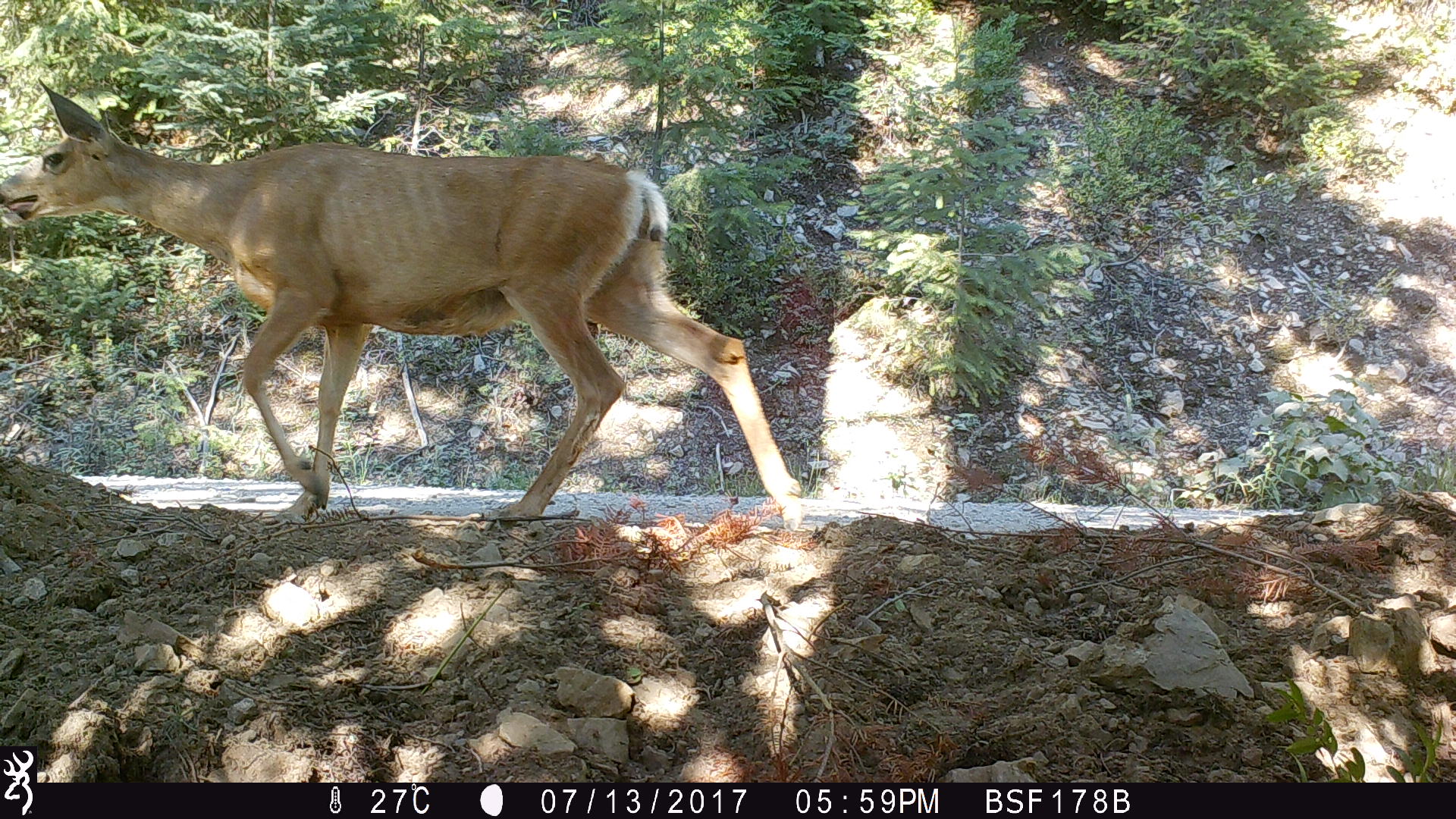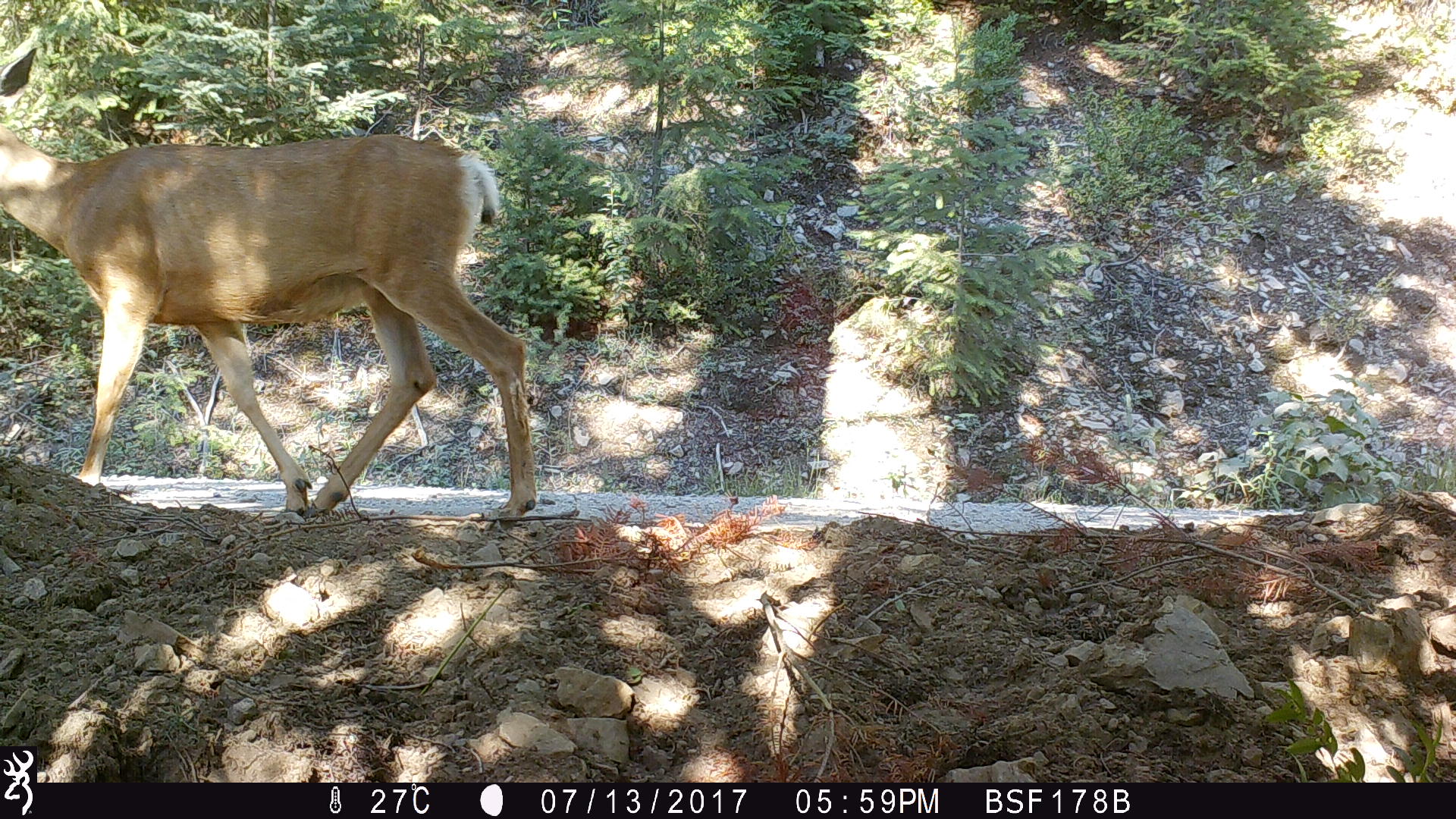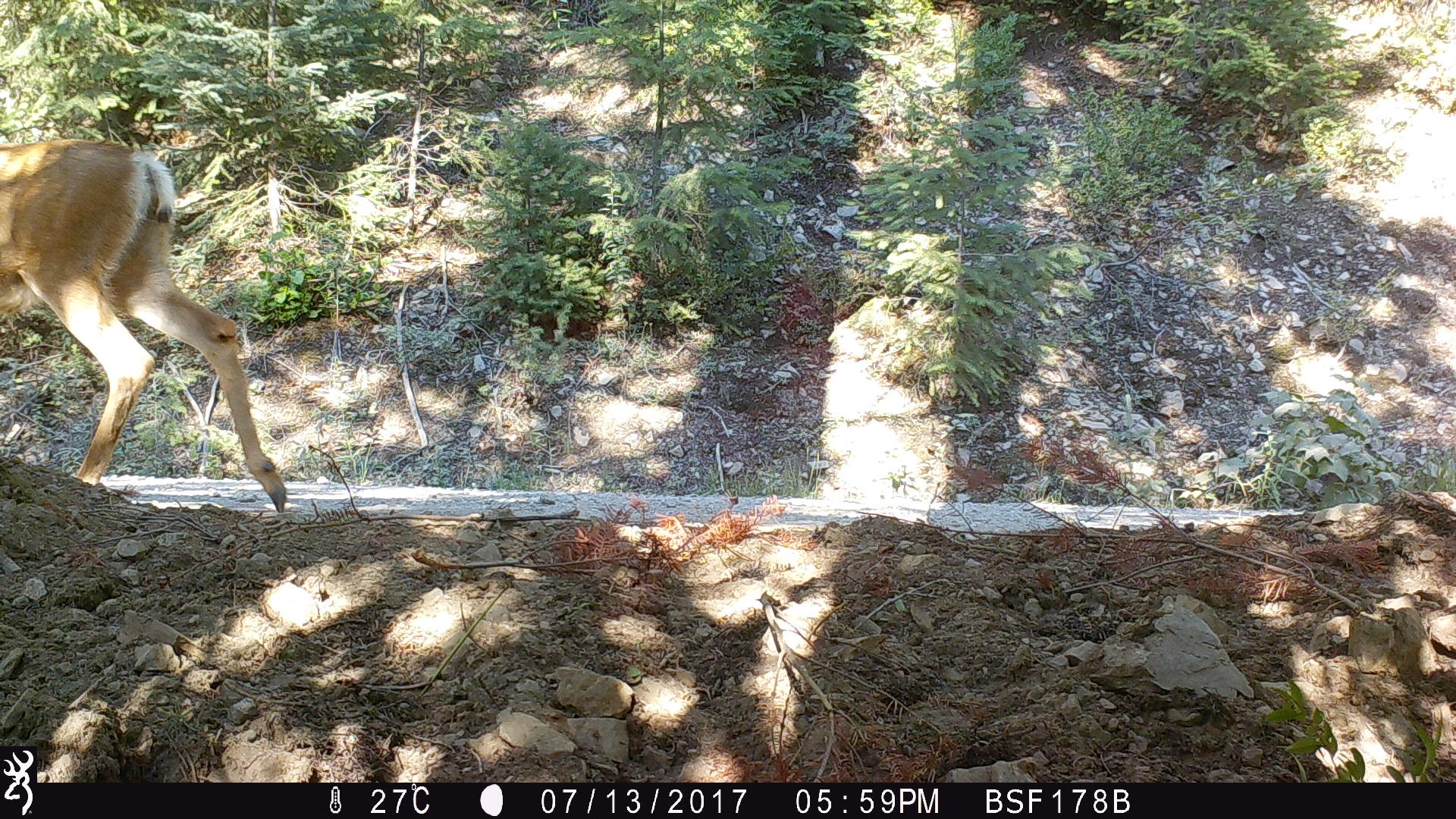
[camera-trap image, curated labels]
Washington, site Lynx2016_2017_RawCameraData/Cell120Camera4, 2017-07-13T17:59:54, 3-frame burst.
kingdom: Animalia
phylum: Chordata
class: Mammalia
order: Artiodactyla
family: Cervidae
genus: Odocoileus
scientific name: Odocoileus hemionus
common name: mule deer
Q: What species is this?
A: Odocoileus hemionus (mule deer).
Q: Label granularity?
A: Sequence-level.